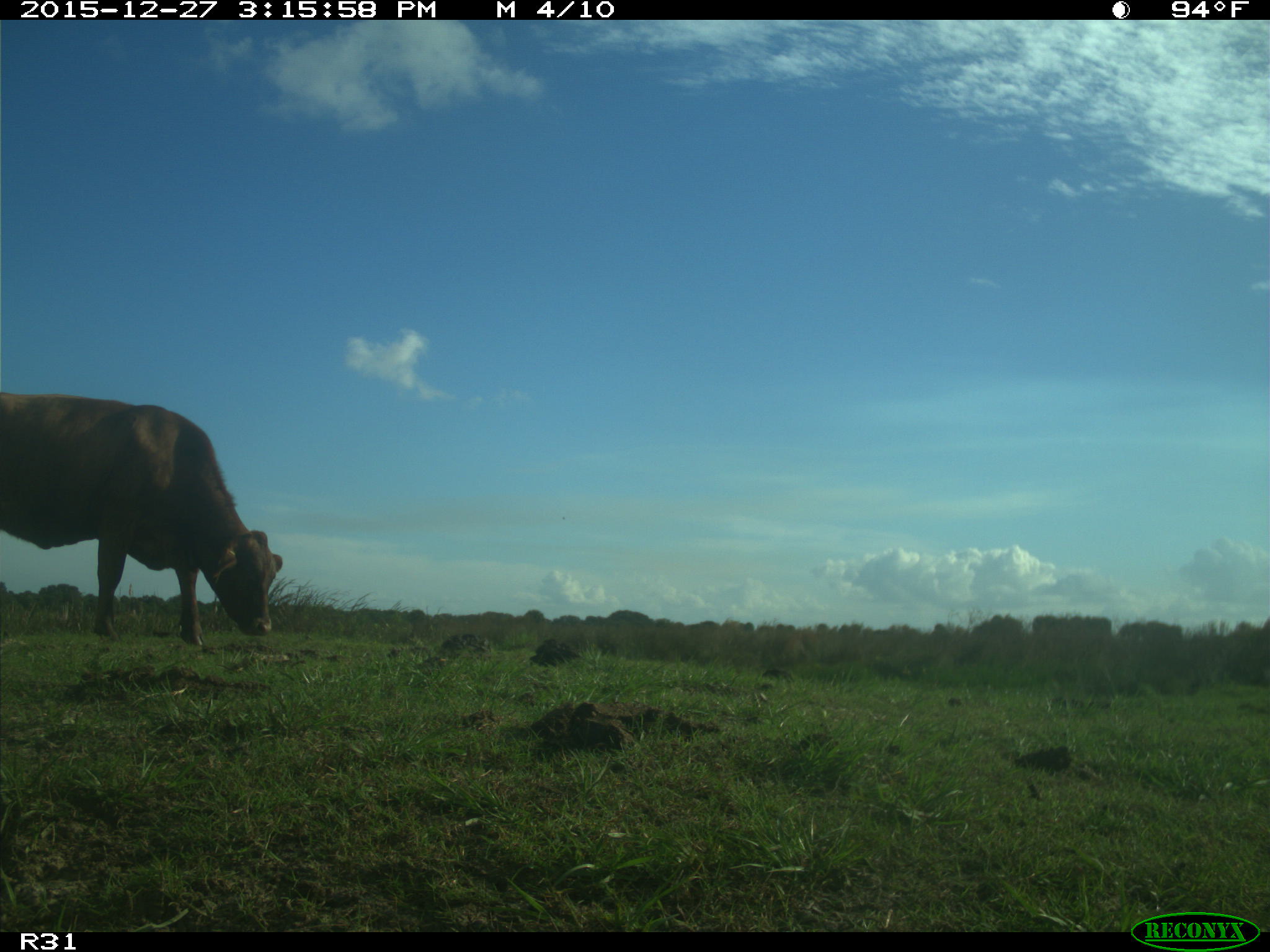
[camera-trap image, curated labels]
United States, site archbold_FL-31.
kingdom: Animalia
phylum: Chordata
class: Mammalia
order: Artiodactyla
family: Bovidae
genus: Bos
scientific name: Bos taurus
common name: domestic cow